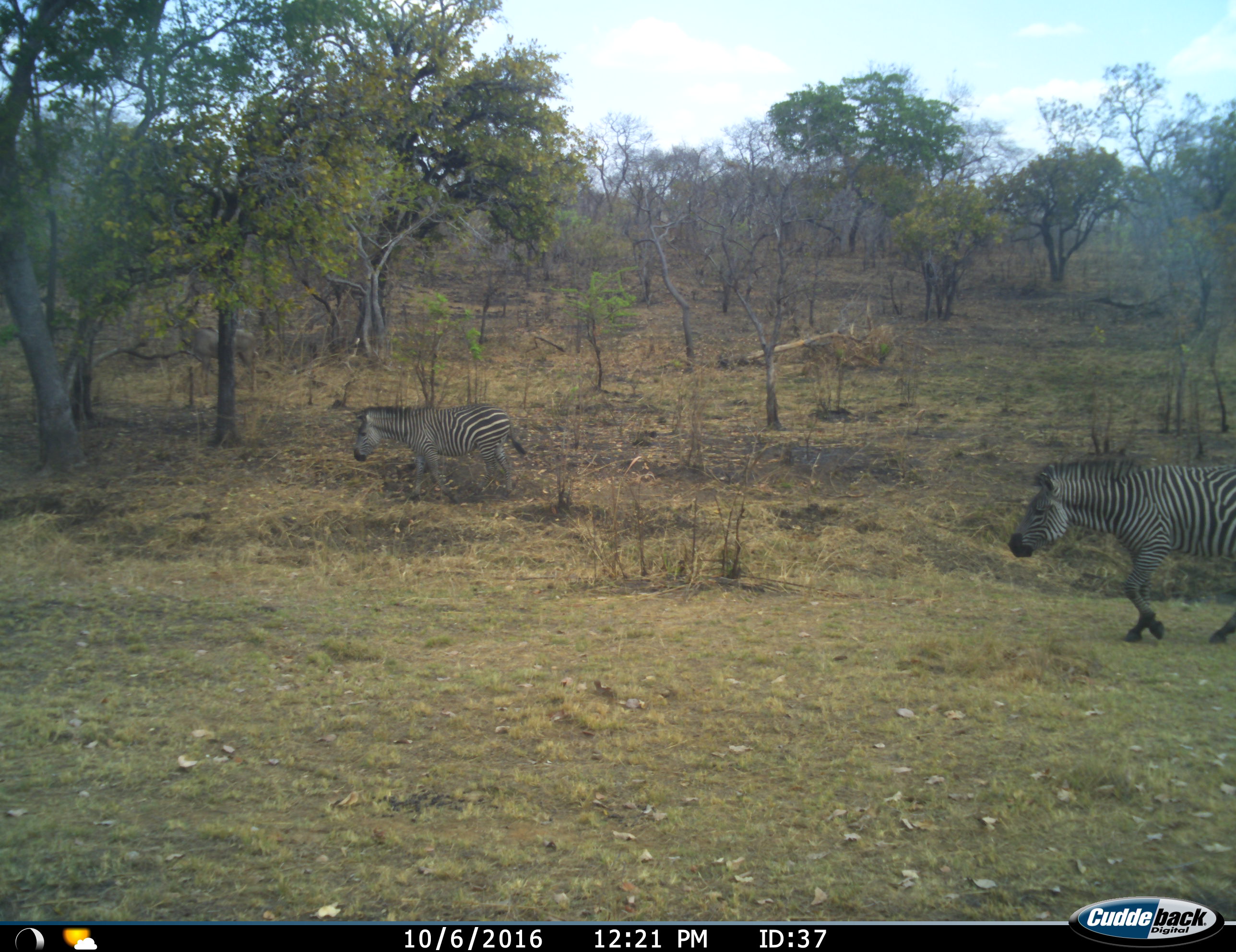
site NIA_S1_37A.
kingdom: Animalia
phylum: Chordata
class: Mammalia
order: Perissodactyla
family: Equidae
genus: Equus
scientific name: Equus quagga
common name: plains zebra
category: zebraplains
Zebraplains (plains zebra) (Equus quagga), count 2. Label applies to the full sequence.